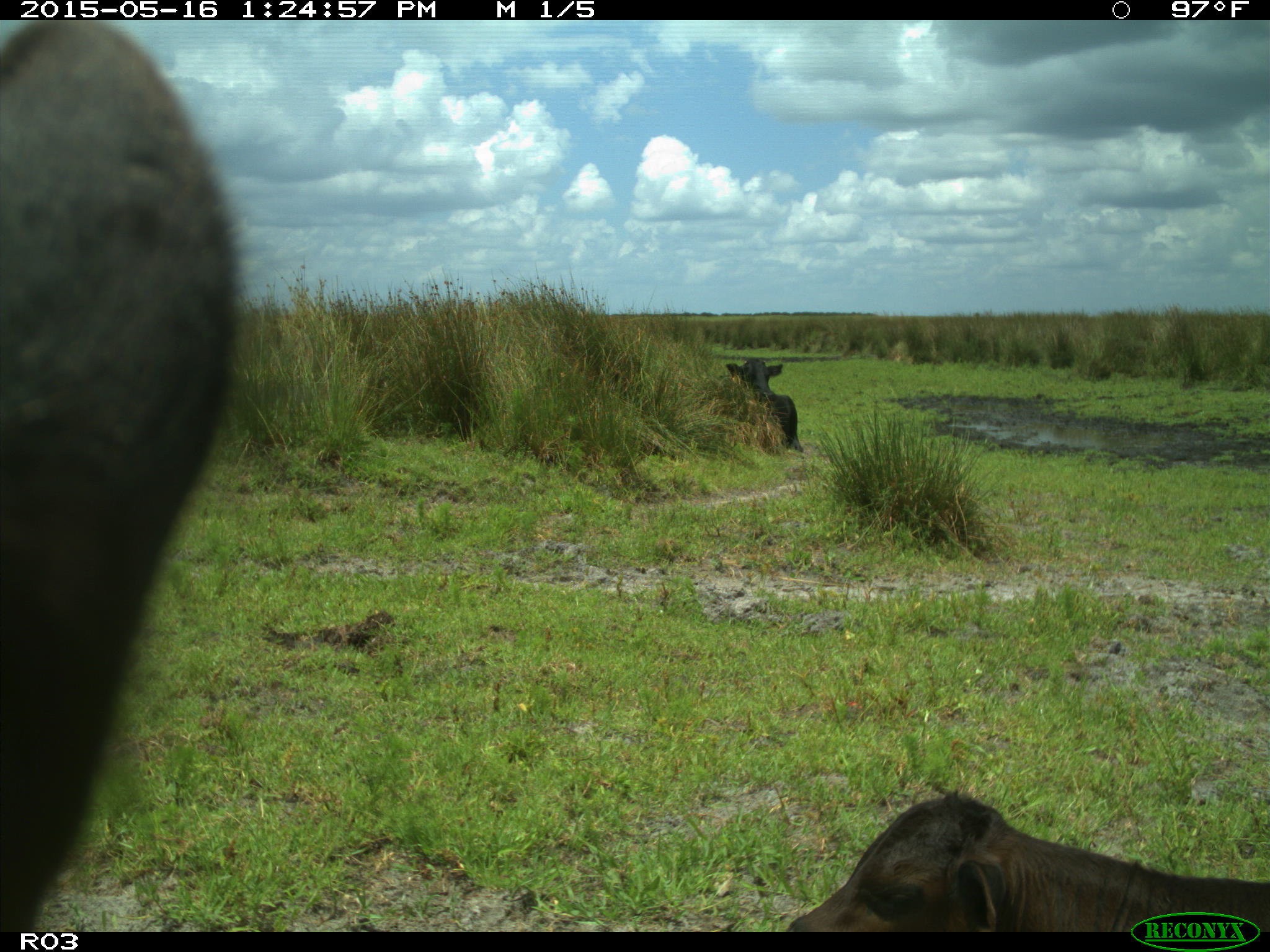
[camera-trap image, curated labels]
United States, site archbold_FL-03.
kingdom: Animalia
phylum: Chordata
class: Mammalia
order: Artiodactyla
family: Bovidae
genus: Bos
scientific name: Bos taurus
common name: domestic cow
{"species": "Bos taurus (domestic cow)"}